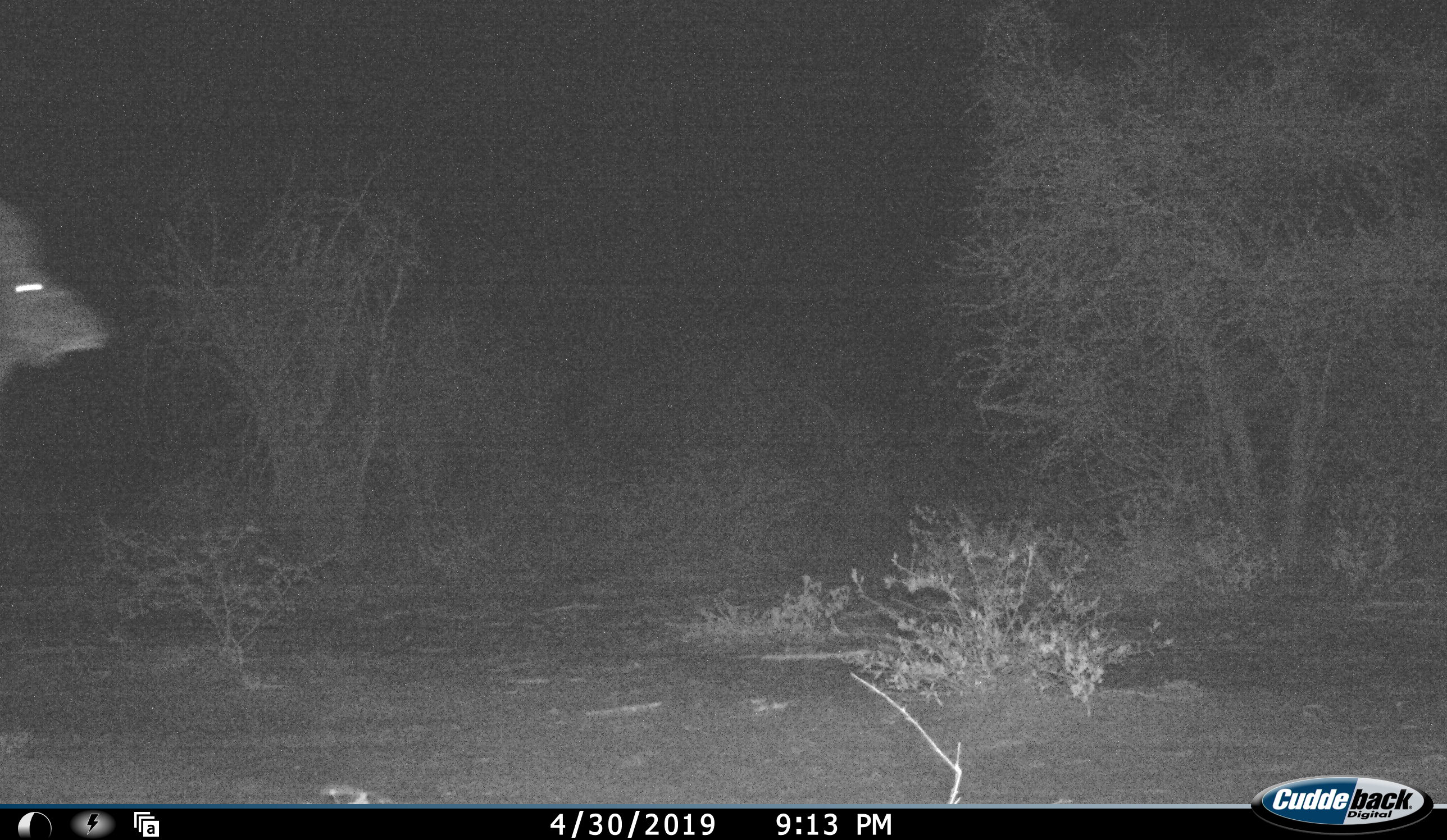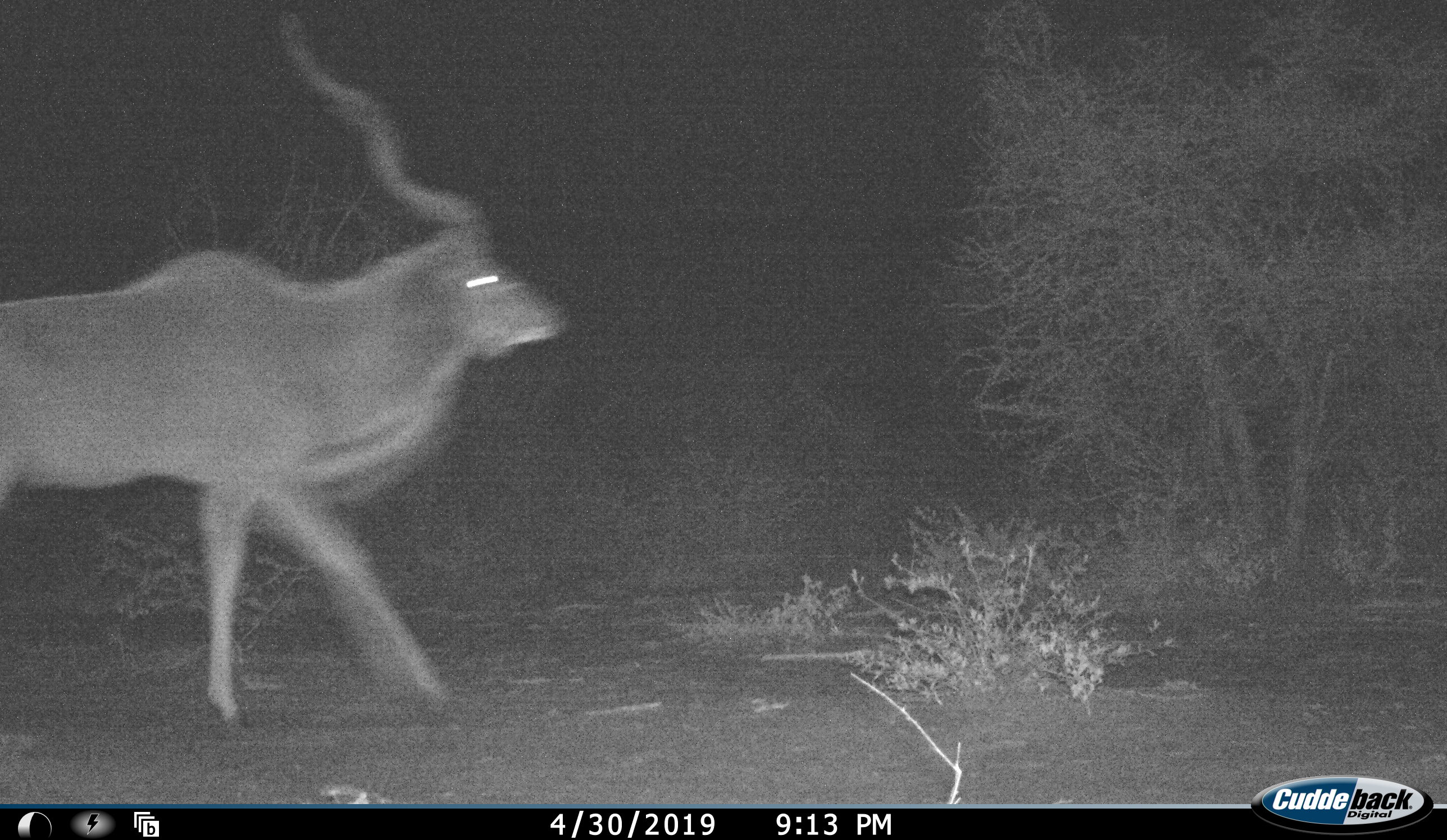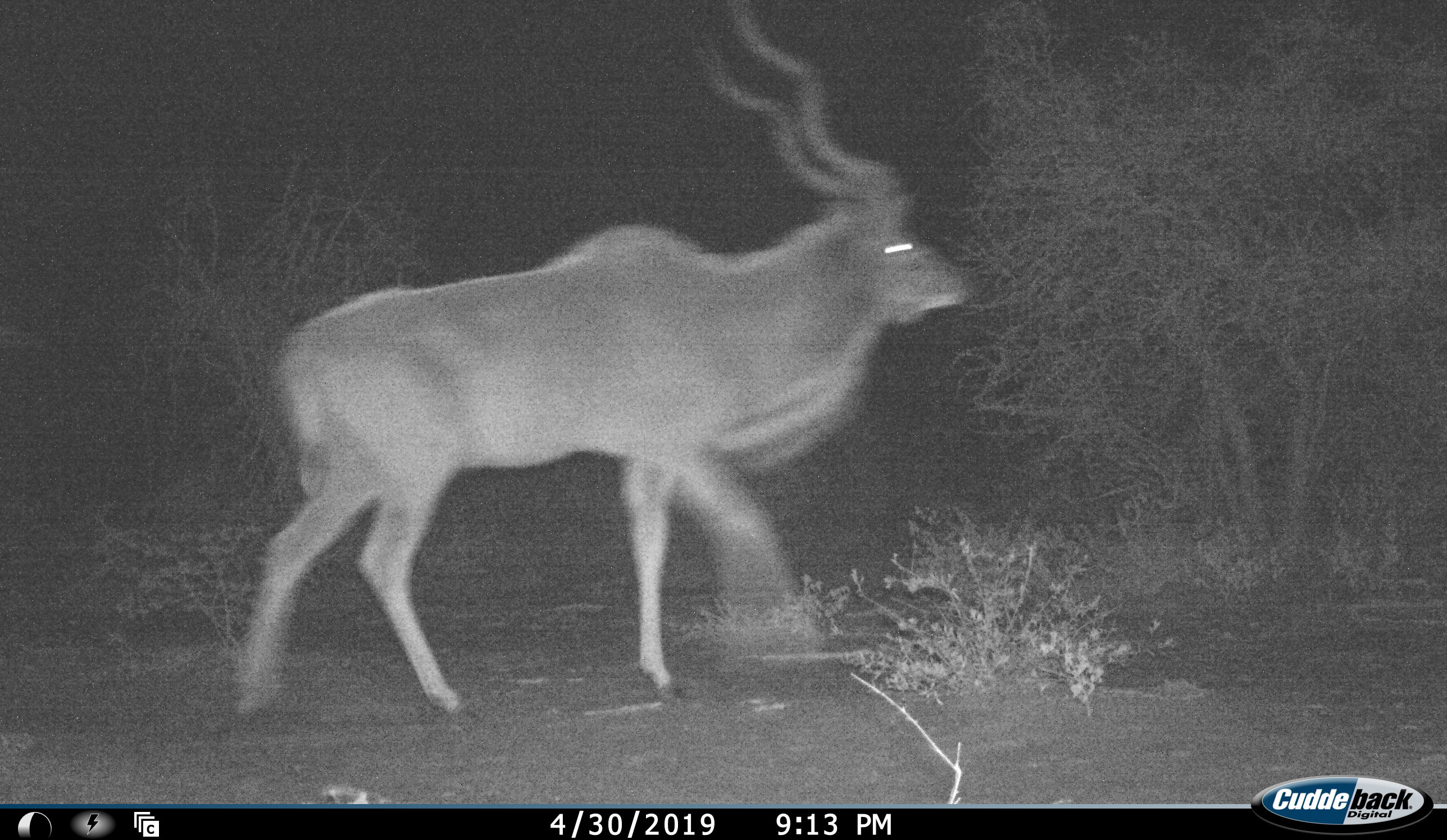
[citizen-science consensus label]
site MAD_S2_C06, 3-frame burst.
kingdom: Animalia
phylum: Chordata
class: Mammalia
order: Artiodactyla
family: Bovidae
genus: Tragelaphus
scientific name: Tragelaphus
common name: kudu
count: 1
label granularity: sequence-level